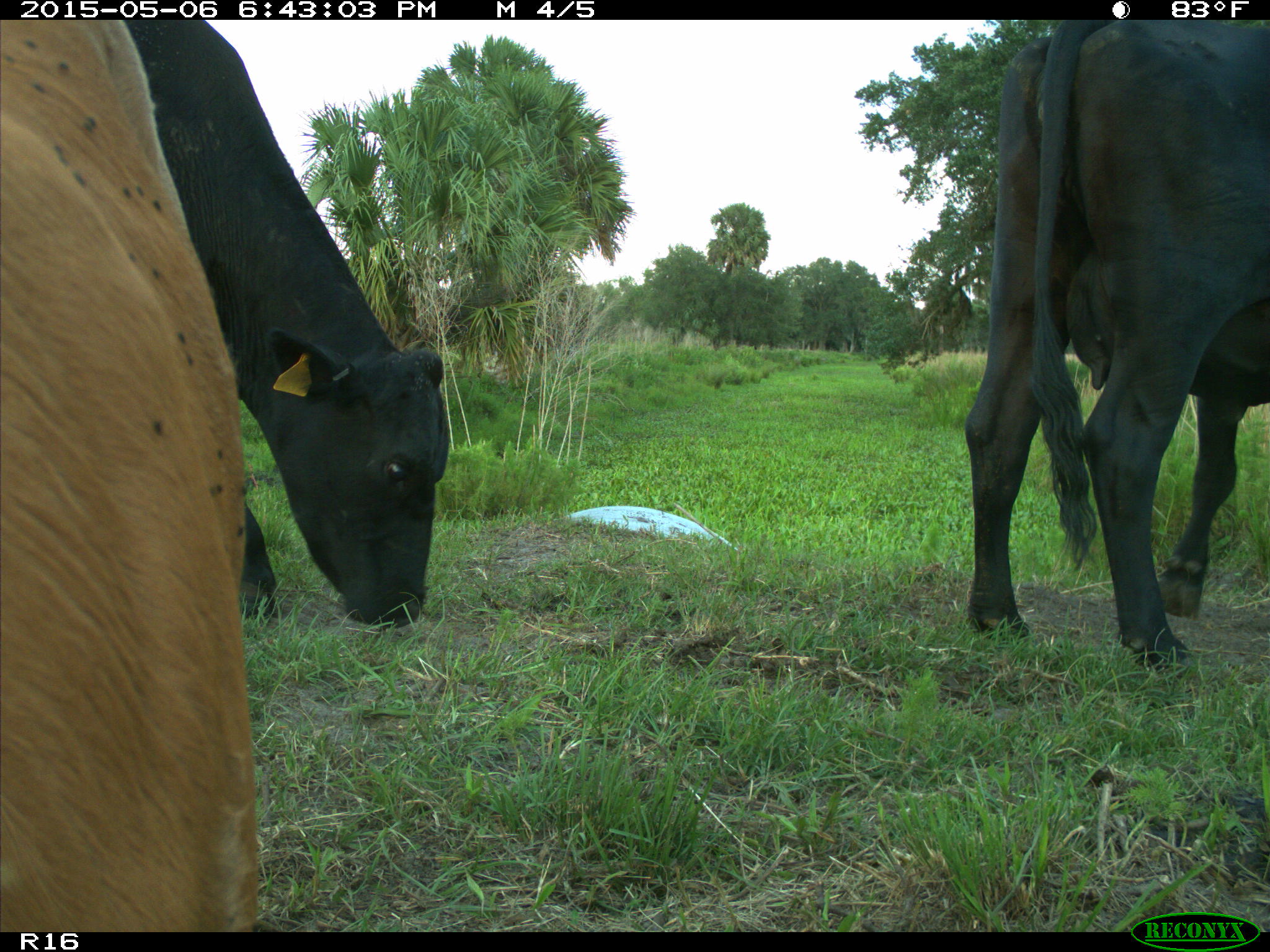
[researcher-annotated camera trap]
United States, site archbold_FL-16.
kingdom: Animalia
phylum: Chordata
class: Mammalia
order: Artiodactyla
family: Bovidae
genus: Bos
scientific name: Bos taurus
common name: domestic cow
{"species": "Bos taurus (domestic cow)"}